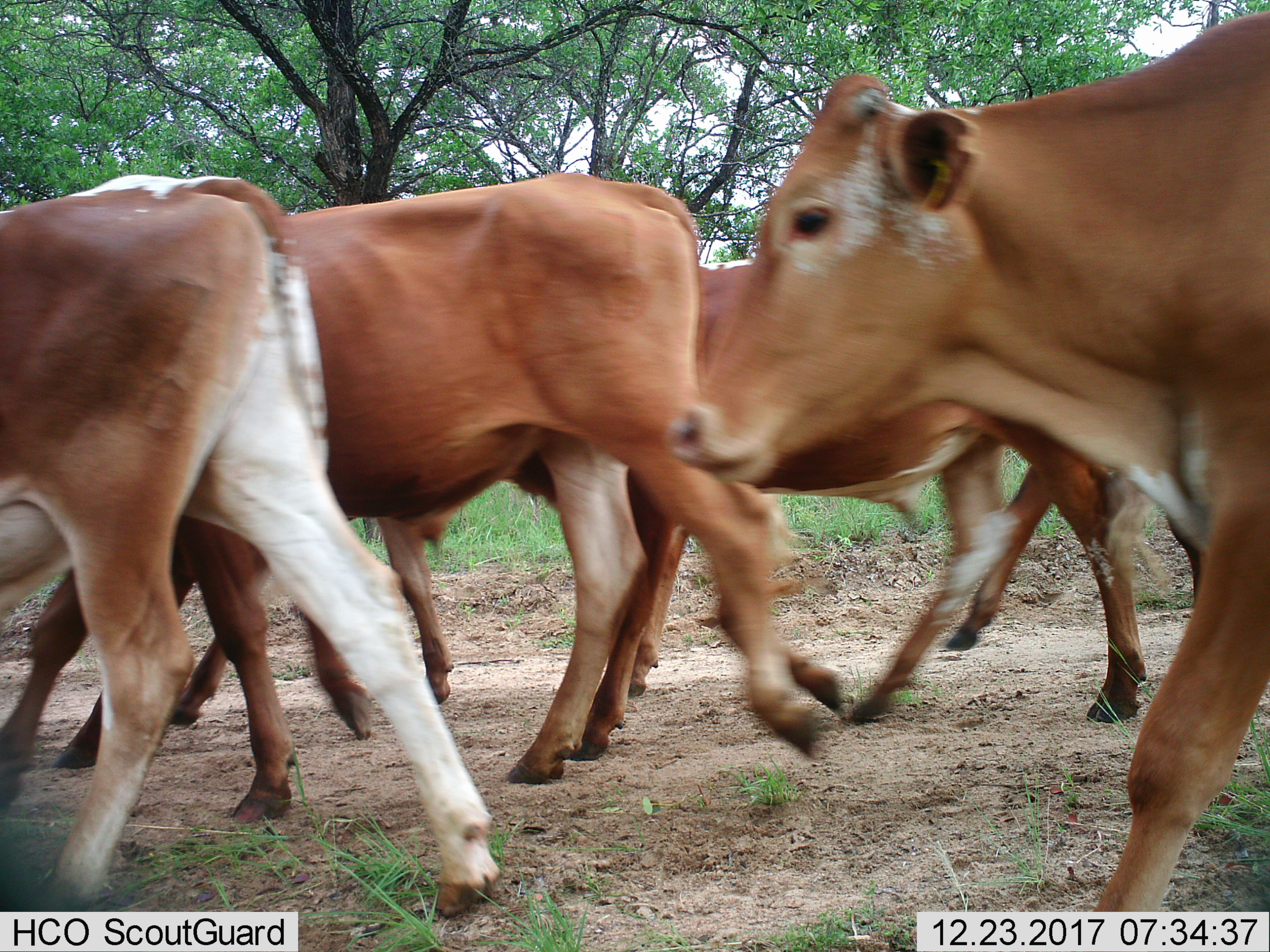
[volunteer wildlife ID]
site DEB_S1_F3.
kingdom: Animalia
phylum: Chordata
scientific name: Vertebrata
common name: domestic animal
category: domesticanimal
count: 6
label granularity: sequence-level